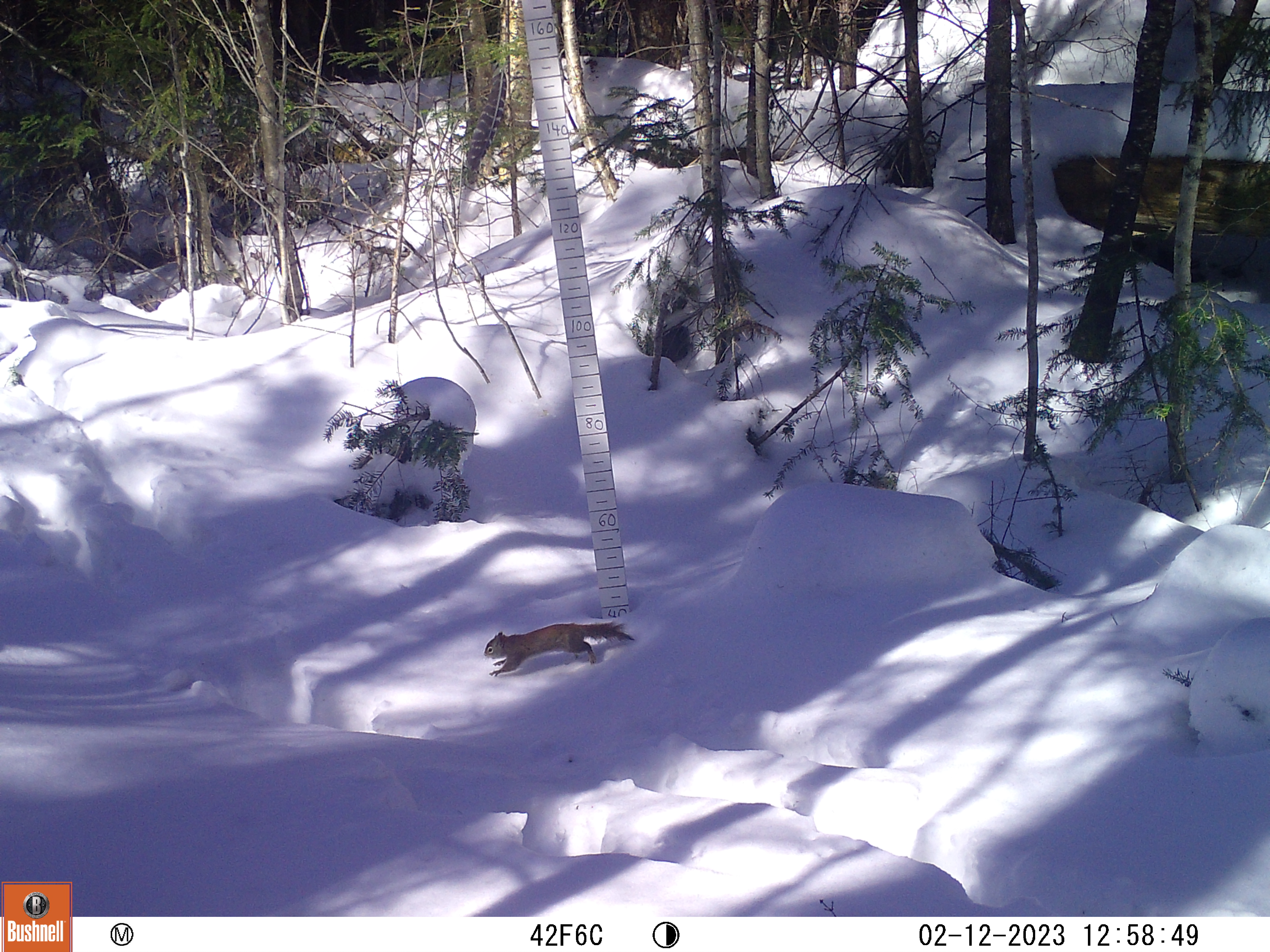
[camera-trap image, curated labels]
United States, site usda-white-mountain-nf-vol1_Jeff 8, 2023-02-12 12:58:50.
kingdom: Animalia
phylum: Chordata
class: Mammalia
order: Rodentia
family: Sciuridae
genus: Tamiasciurus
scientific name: Tamiasciurus hudsonicus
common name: red squirrel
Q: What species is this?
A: Red squirrel (Tamiasciurus hudsonicus).